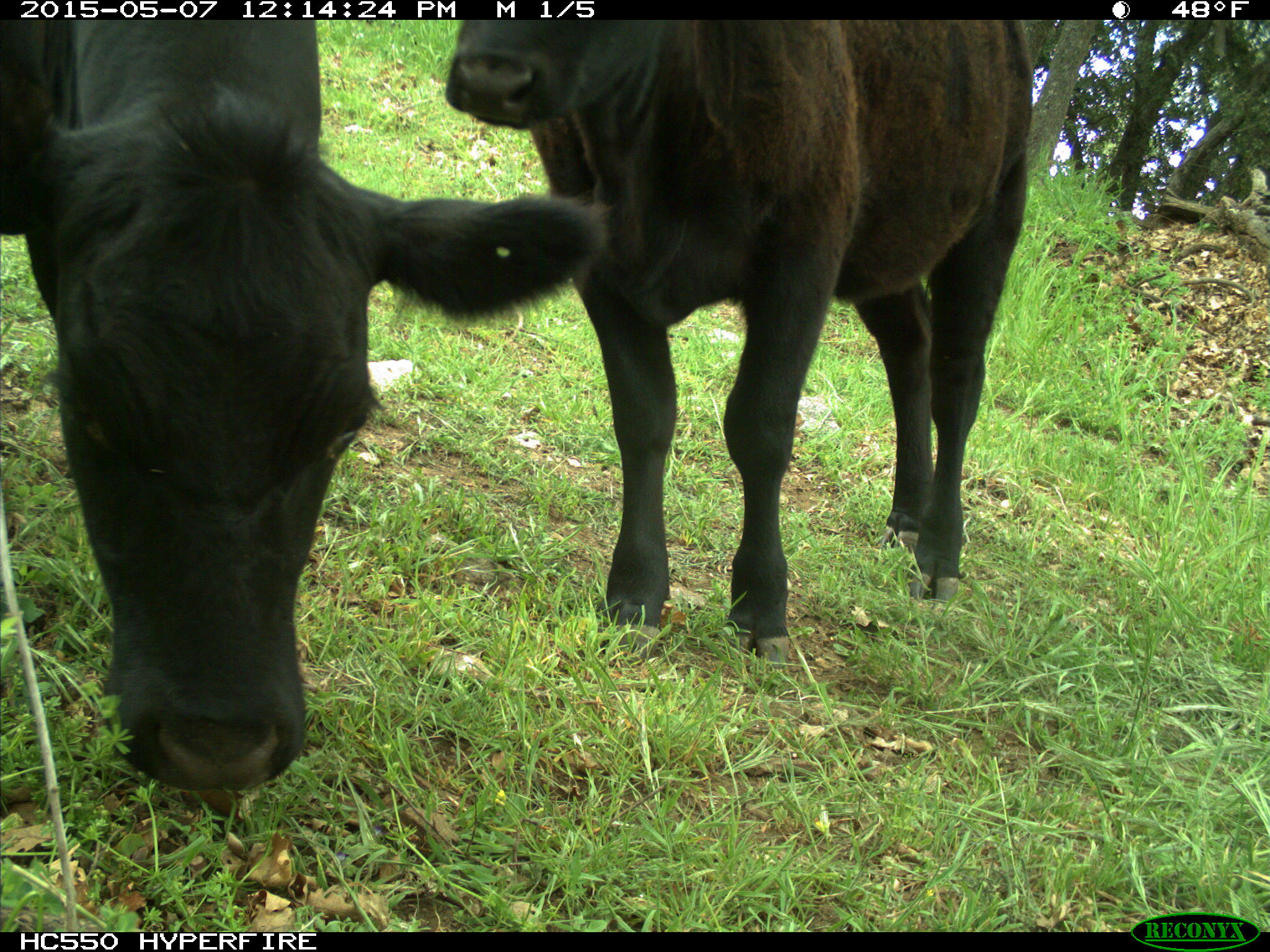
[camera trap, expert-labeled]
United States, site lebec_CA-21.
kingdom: Animalia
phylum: Chordata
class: Mammalia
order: Artiodactyla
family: Bovidae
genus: Bos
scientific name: Bos taurus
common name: domestic cow